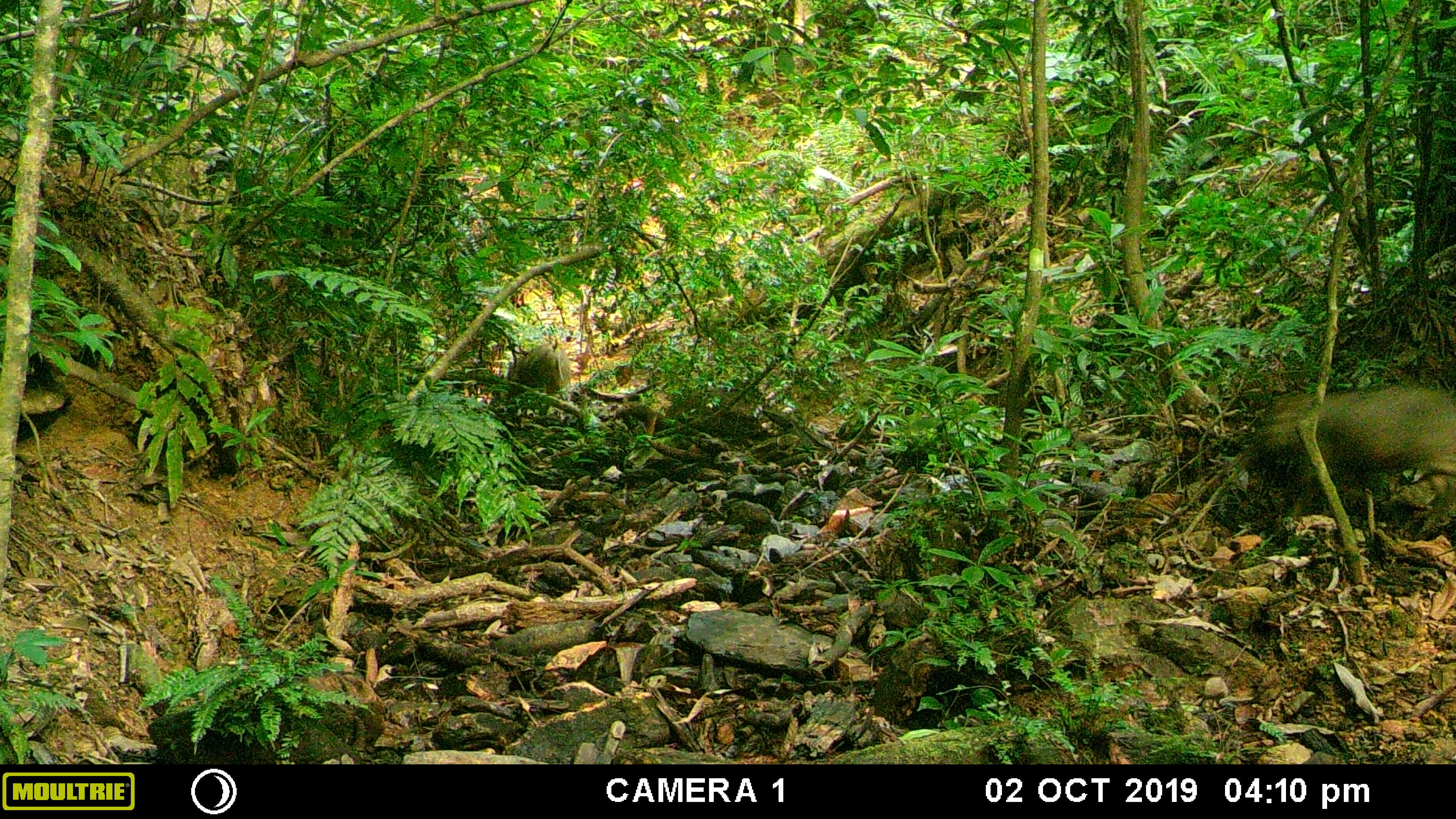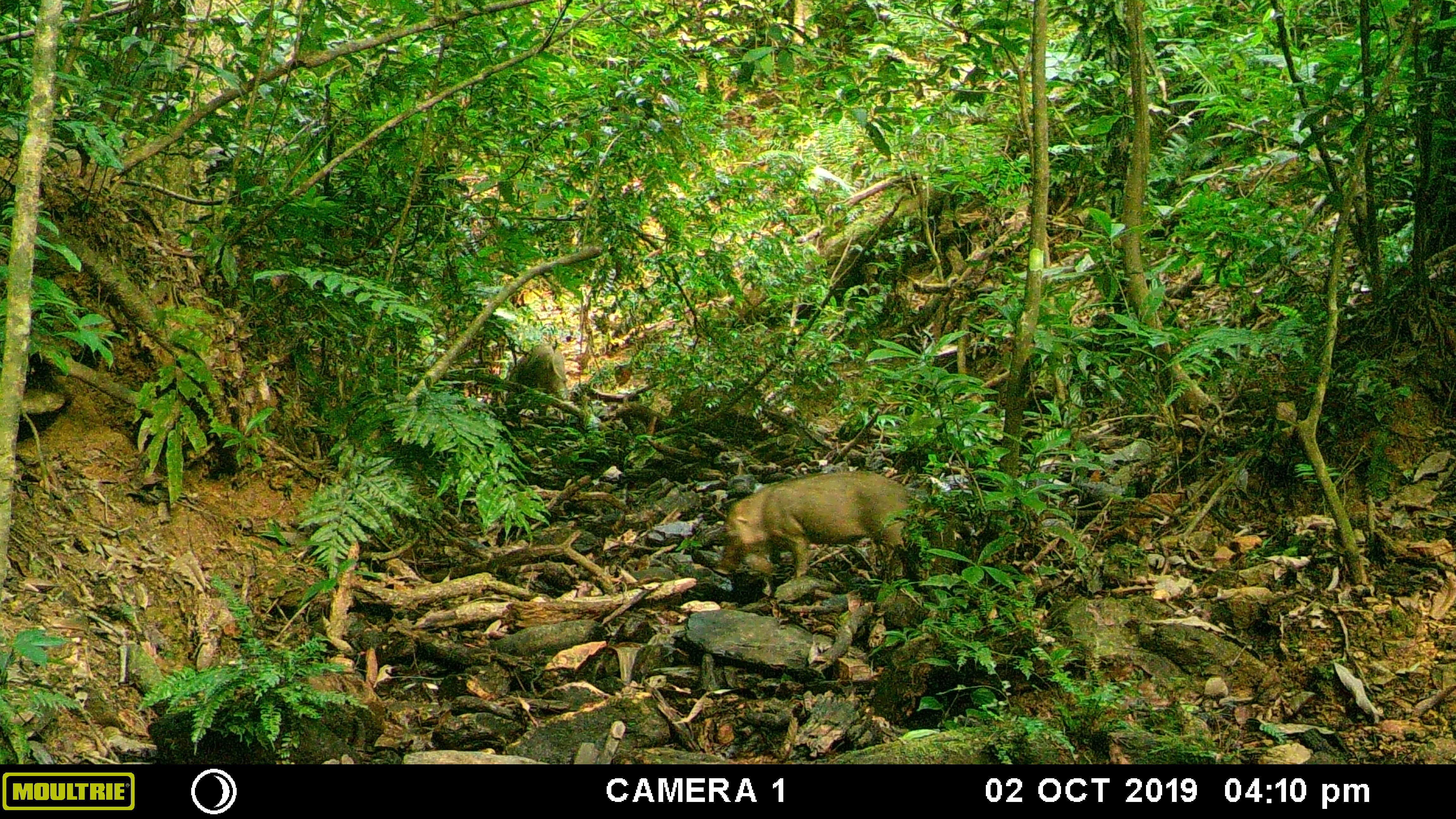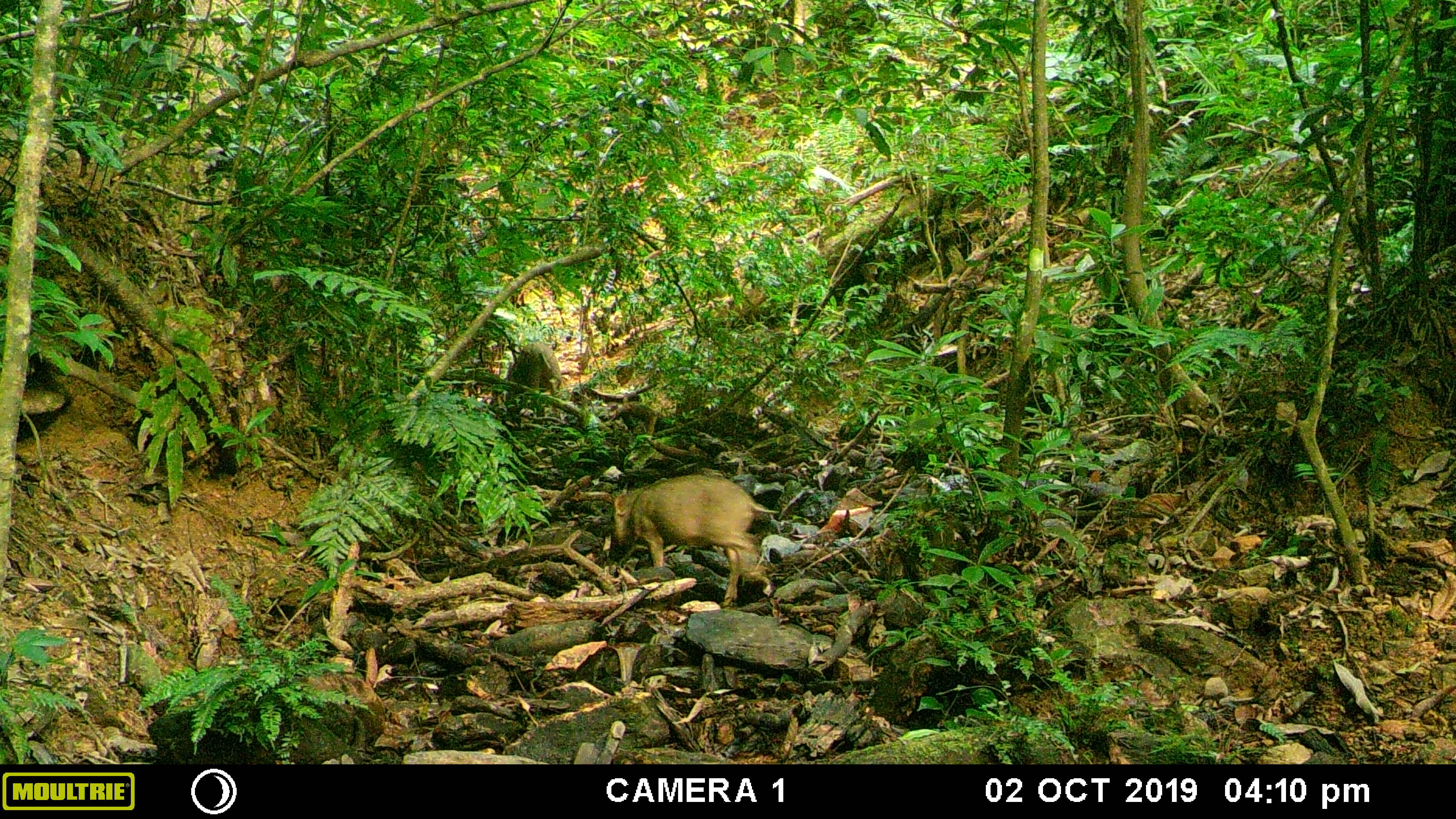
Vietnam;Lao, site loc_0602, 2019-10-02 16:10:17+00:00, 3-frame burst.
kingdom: Animalia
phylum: Chordata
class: Mammalia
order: Artiodactyla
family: Suidae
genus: Sus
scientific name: Sus scrofa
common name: eurasian wild pig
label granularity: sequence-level